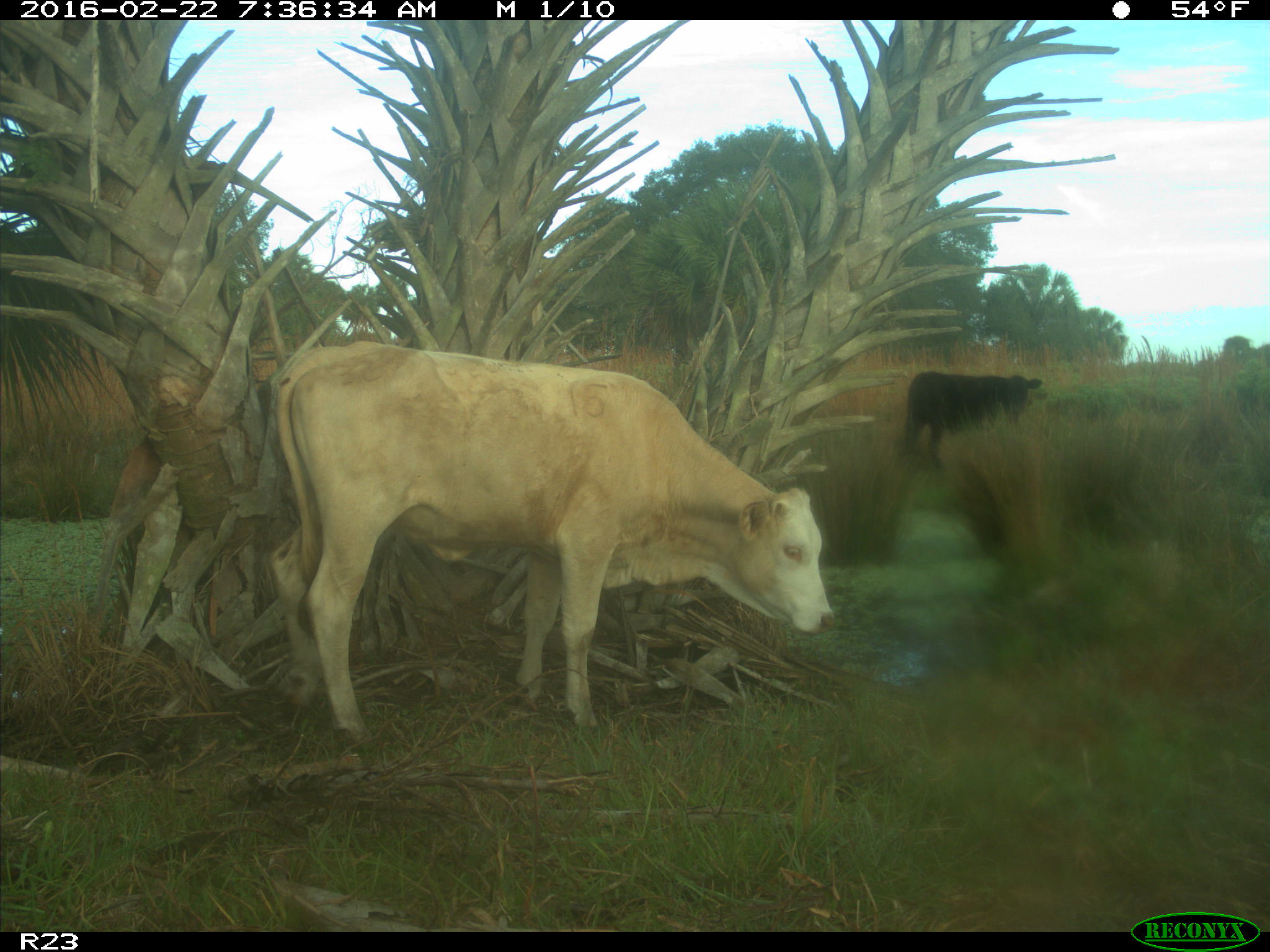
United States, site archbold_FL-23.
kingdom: Animalia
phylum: Chordata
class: Mammalia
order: Artiodactyla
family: Bovidae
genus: Bos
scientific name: Bos taurus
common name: domestic cow